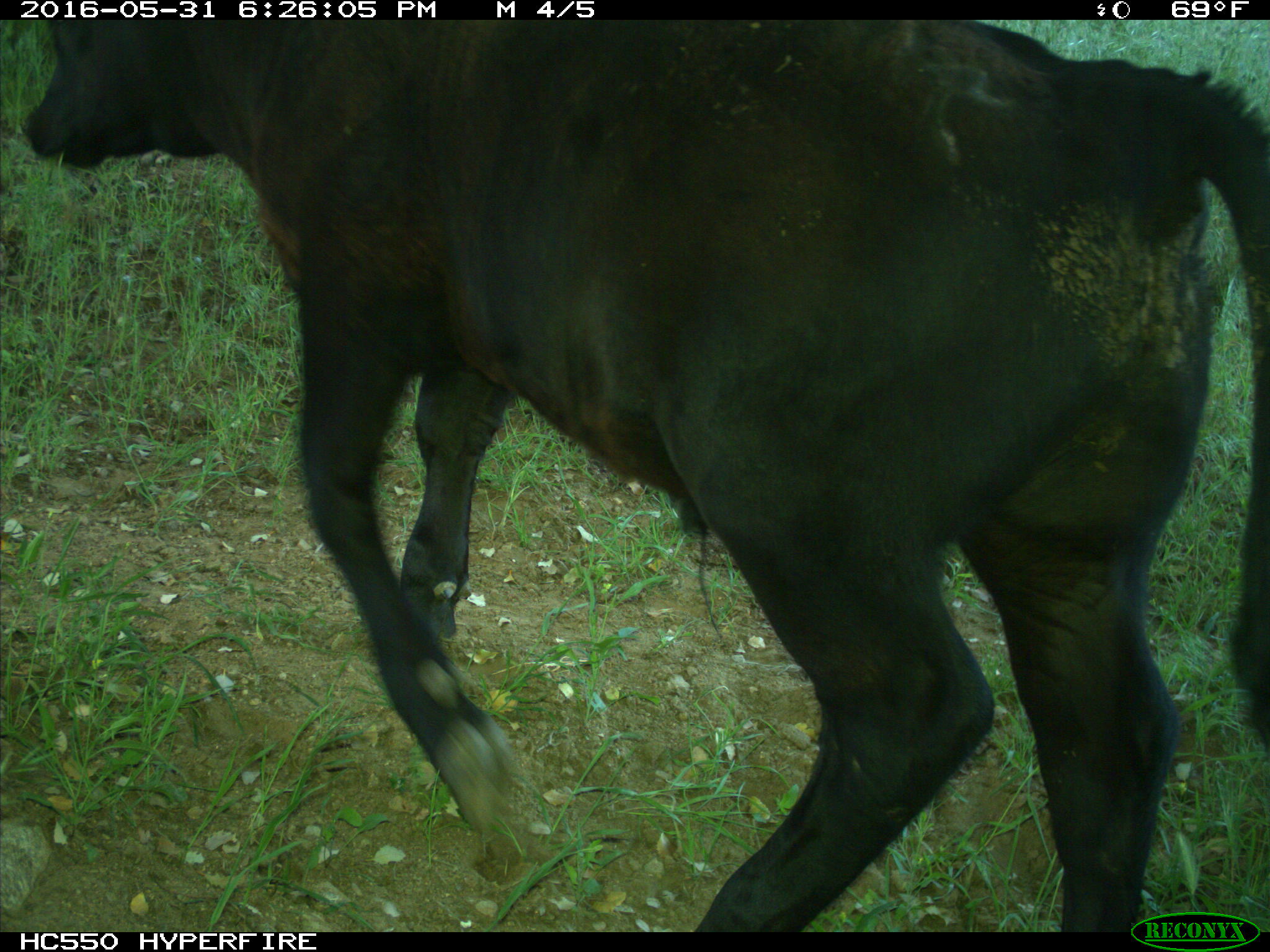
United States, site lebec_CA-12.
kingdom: Animalia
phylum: Chordata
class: Mammalia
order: Artiodactyla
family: Bovidae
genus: Bos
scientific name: Bos taurus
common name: domestic cow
Bos taurus (domestic cow).